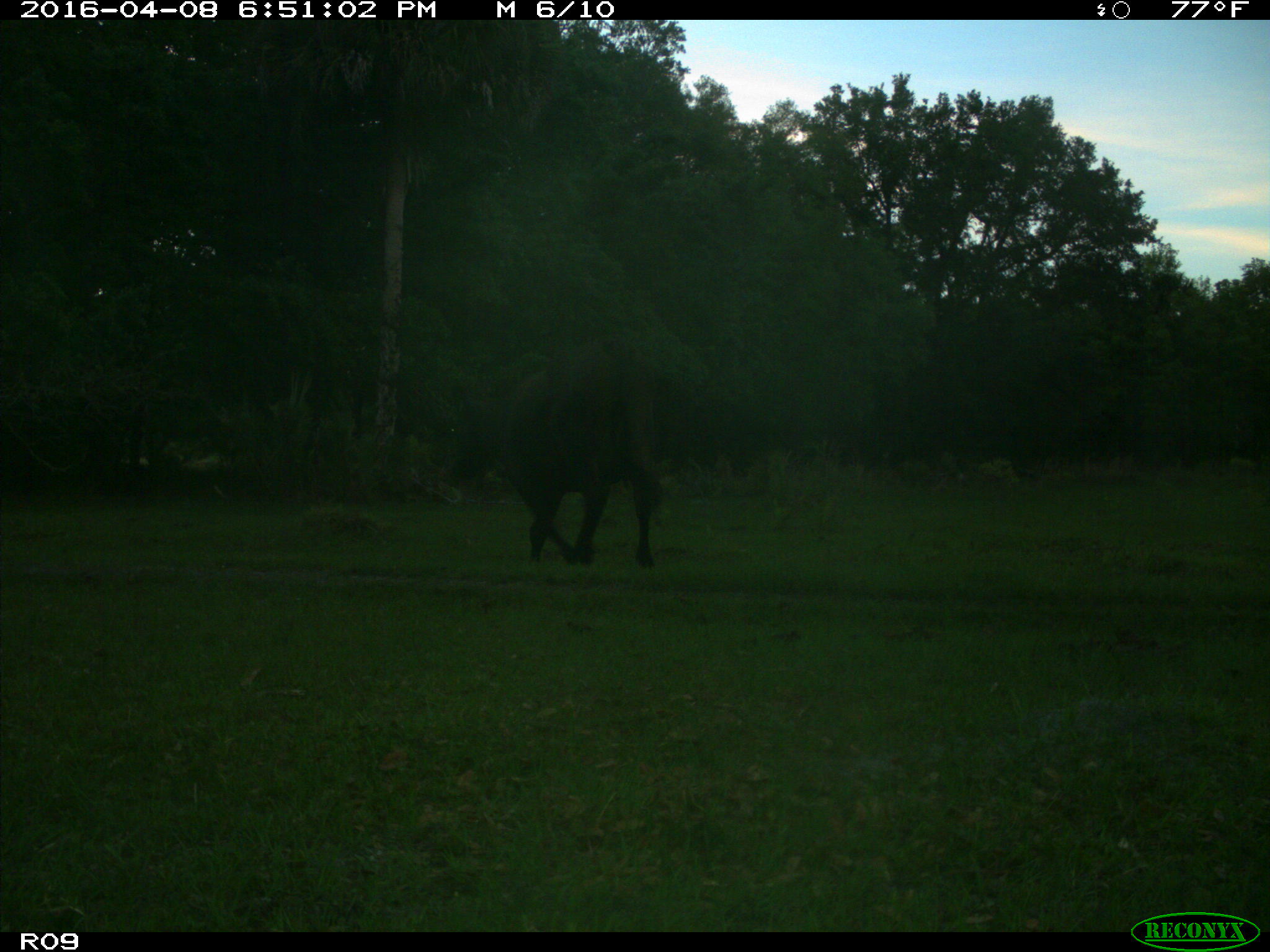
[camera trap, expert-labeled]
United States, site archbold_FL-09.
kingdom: Animalia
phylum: Chordata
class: Mammalia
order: Artiodactyla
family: Bovidae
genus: Bos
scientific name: Bos taurus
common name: domestic cow